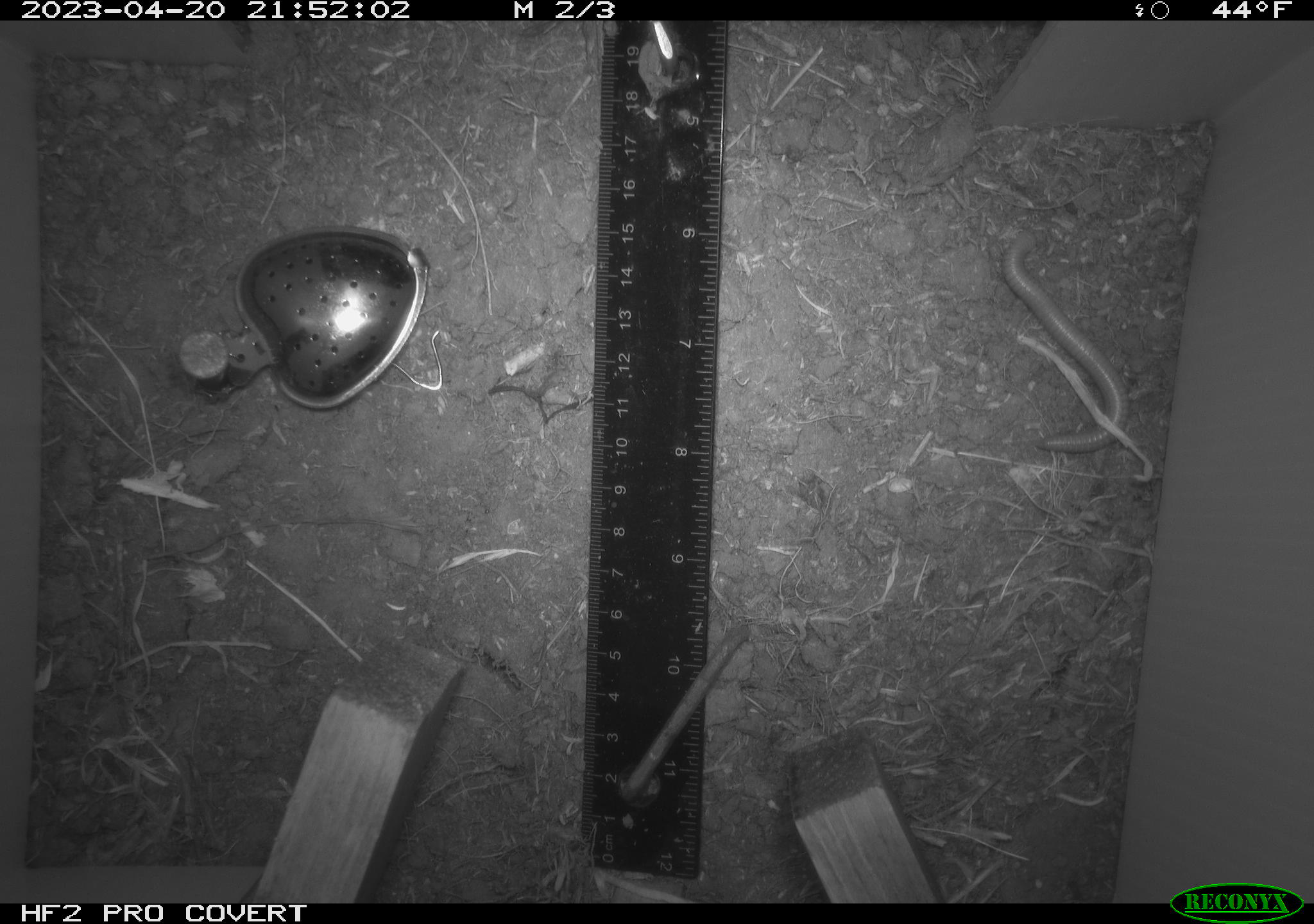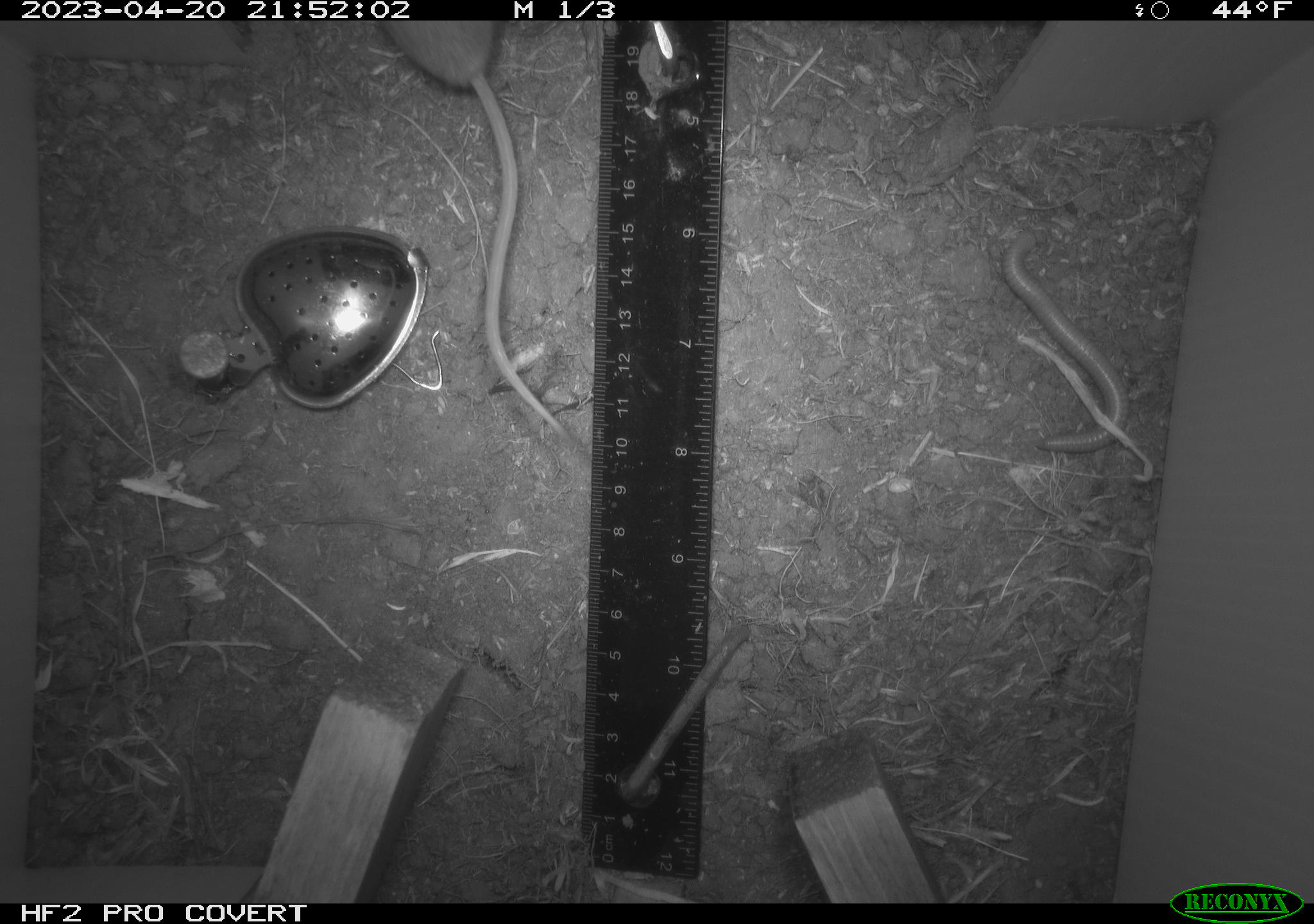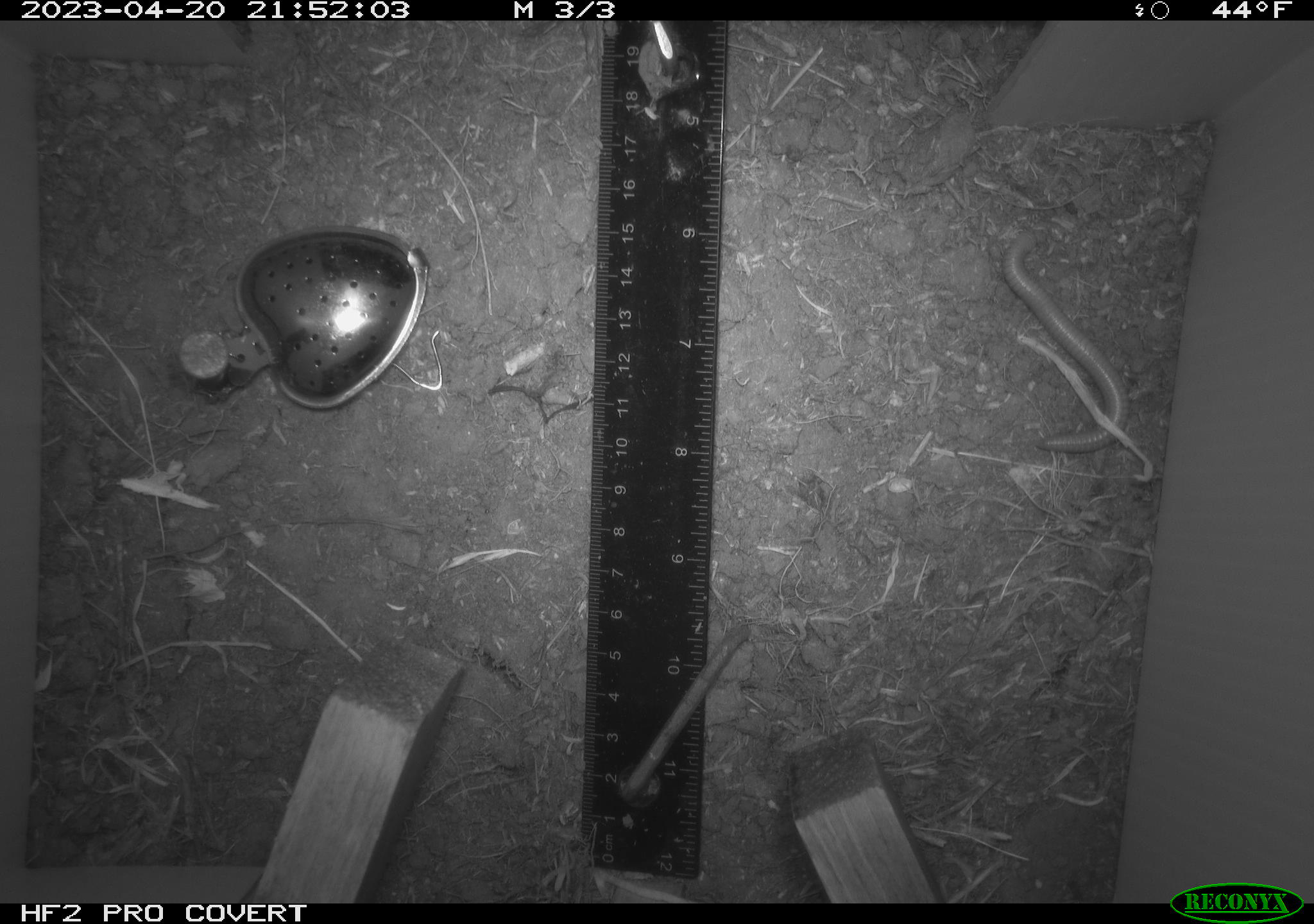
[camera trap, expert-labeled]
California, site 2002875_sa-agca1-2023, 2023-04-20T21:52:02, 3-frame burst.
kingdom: Animalia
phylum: Chordata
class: Mammalia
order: Rodentia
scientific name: Rodentia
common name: mouse species